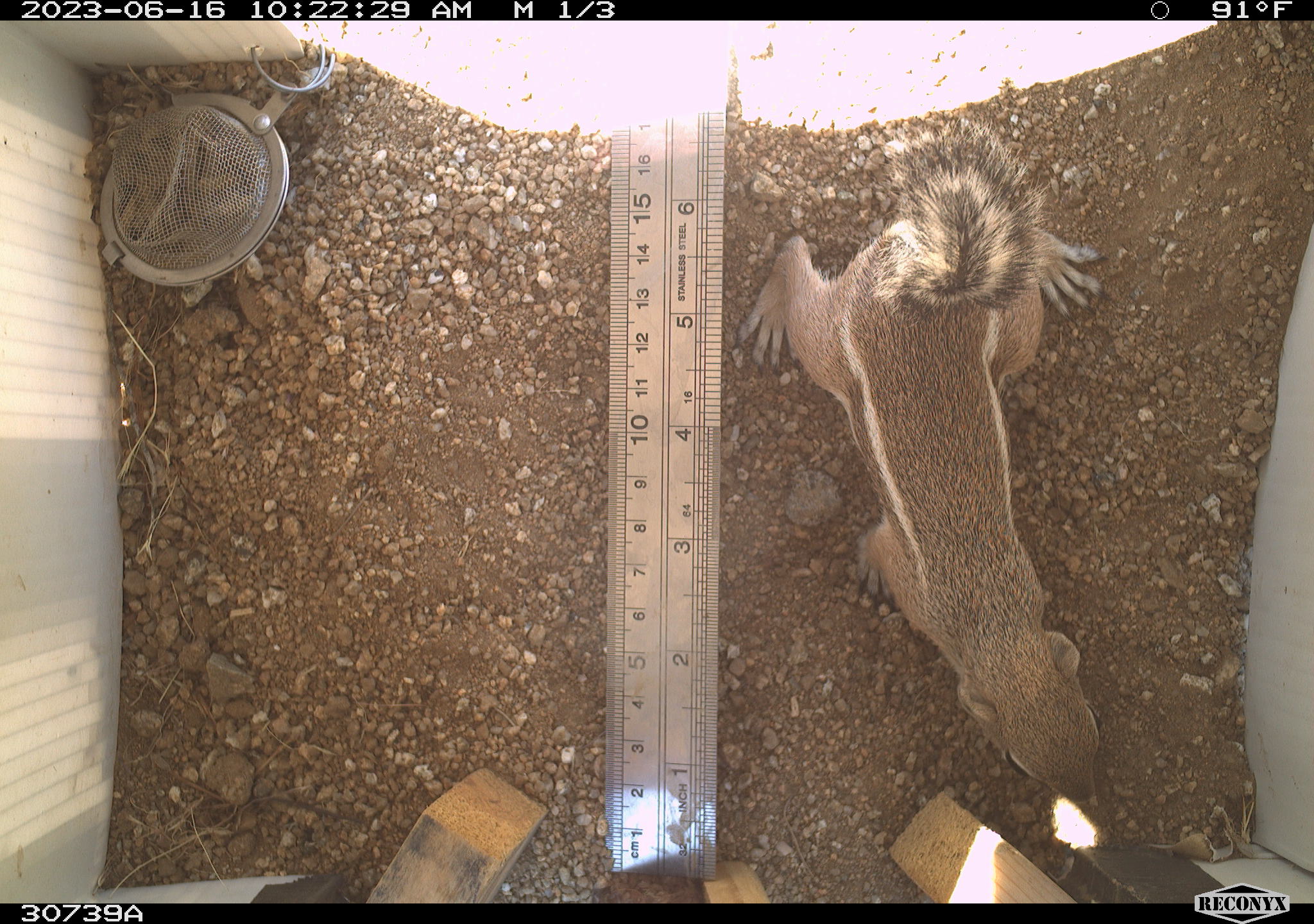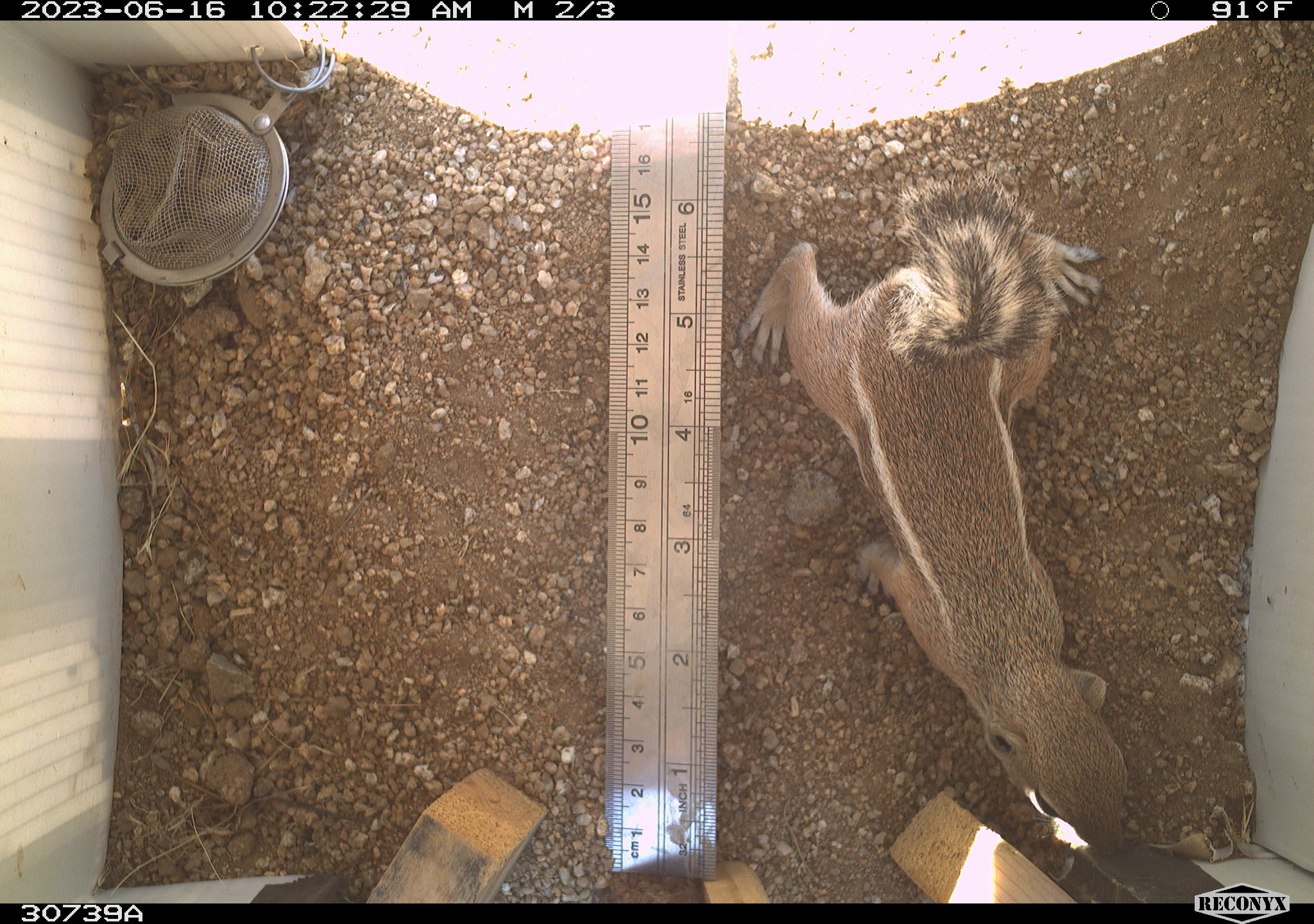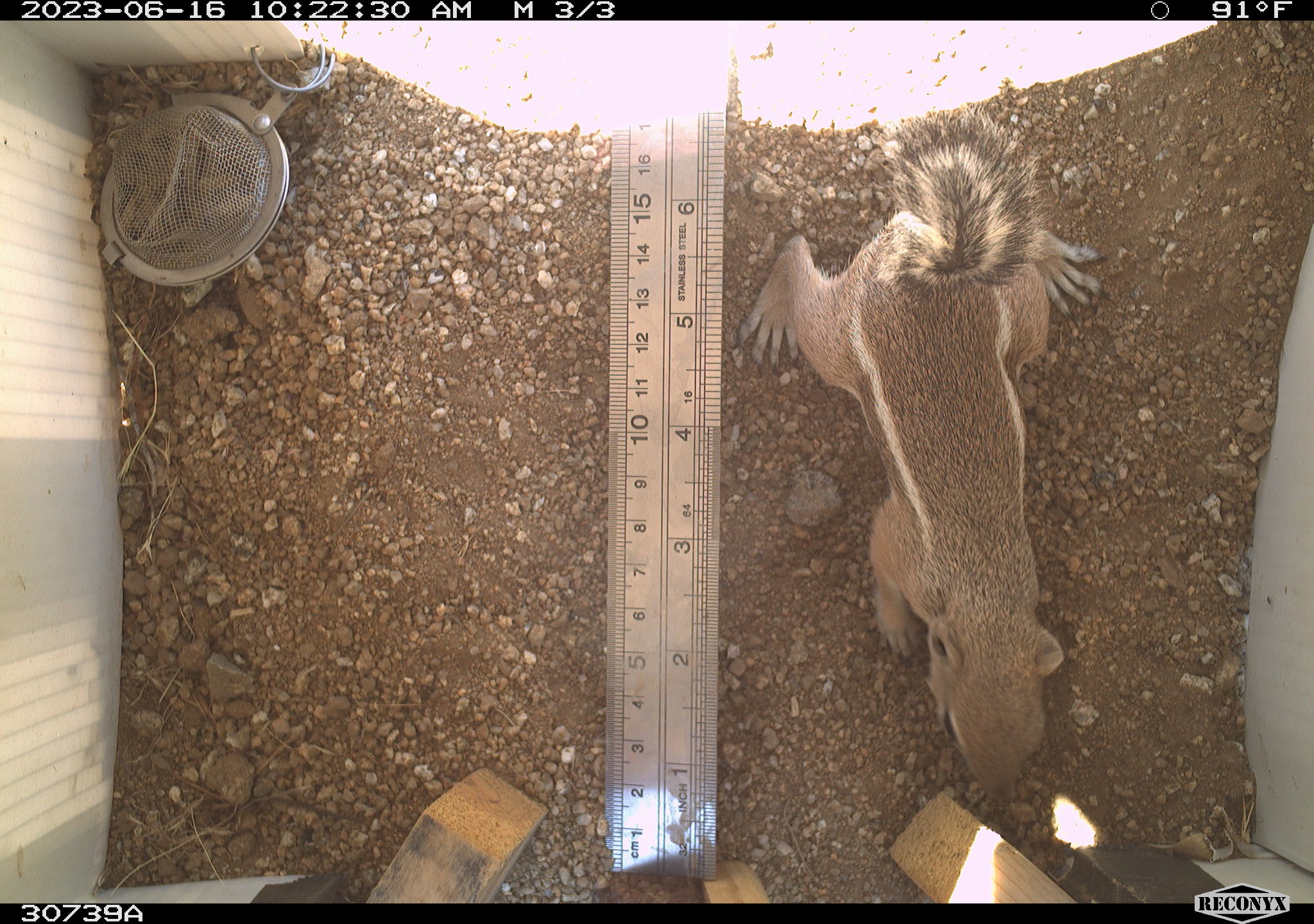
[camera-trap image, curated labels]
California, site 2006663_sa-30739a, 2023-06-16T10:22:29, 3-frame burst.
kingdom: Animalia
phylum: Chordata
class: Mammalia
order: Rodentia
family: Sciuridae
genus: Ammospermophilus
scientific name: Ammospermophilus leucurus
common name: white-tailed antelope squirrel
White-tailed antelope squirrel (Ammospermophilus leucurus).